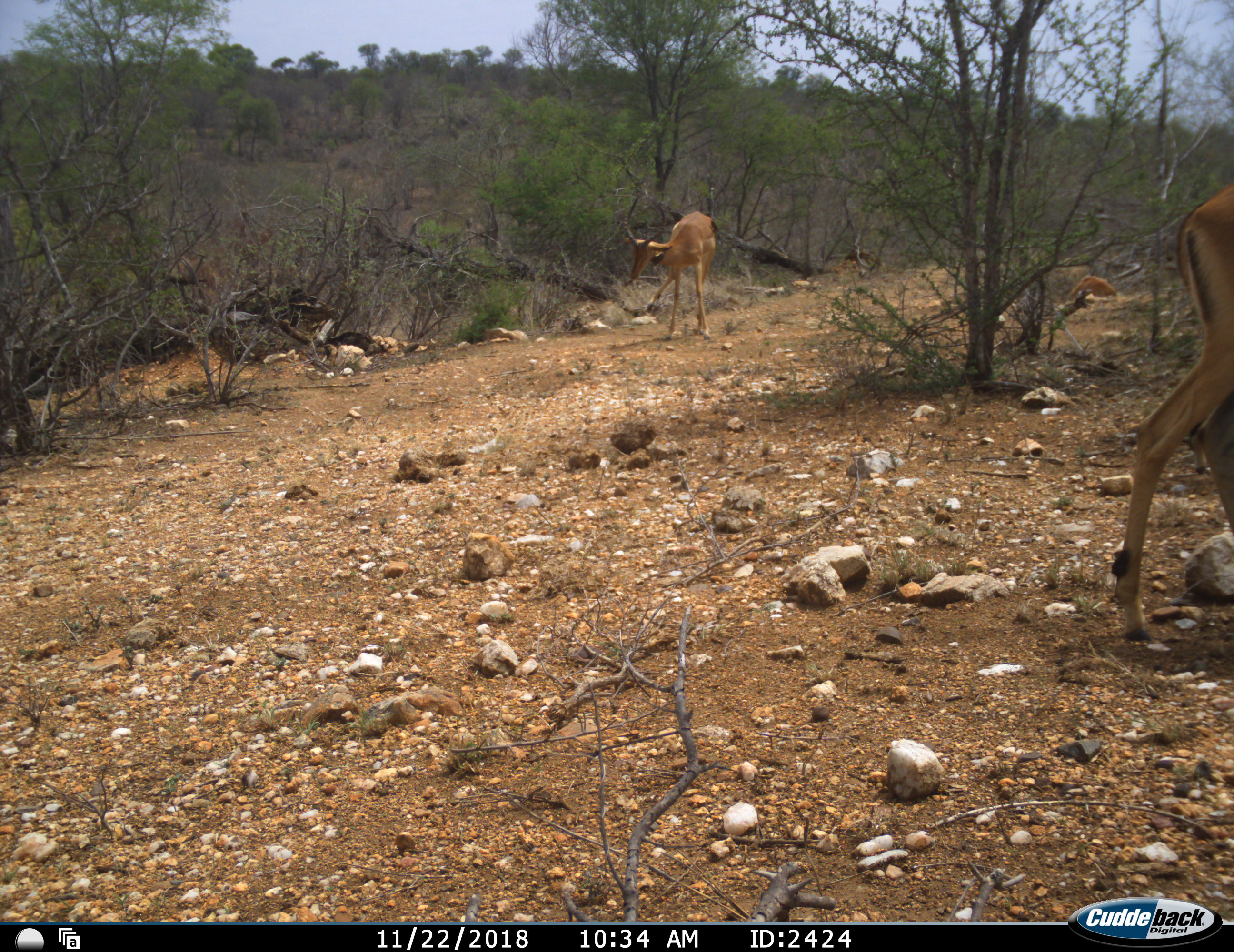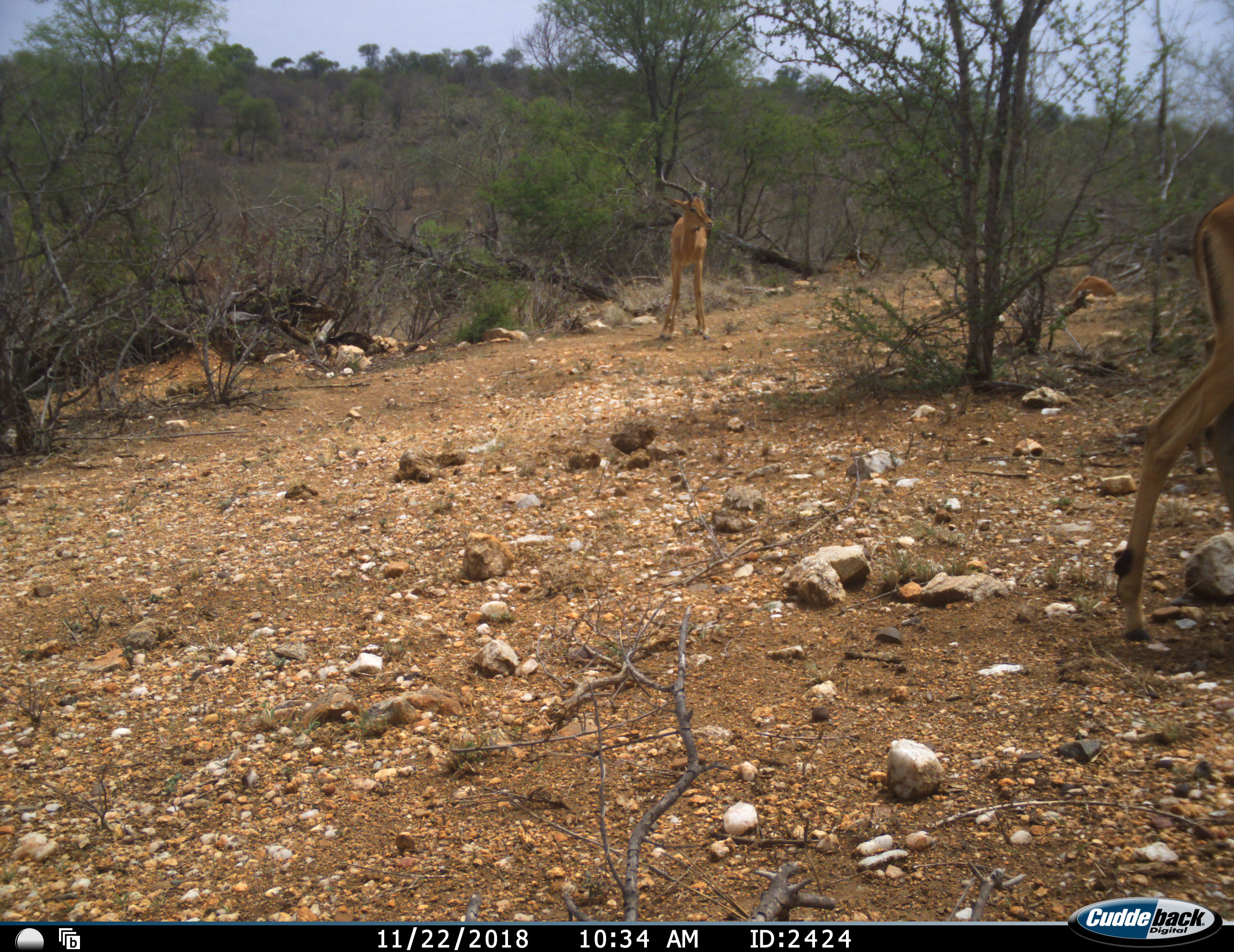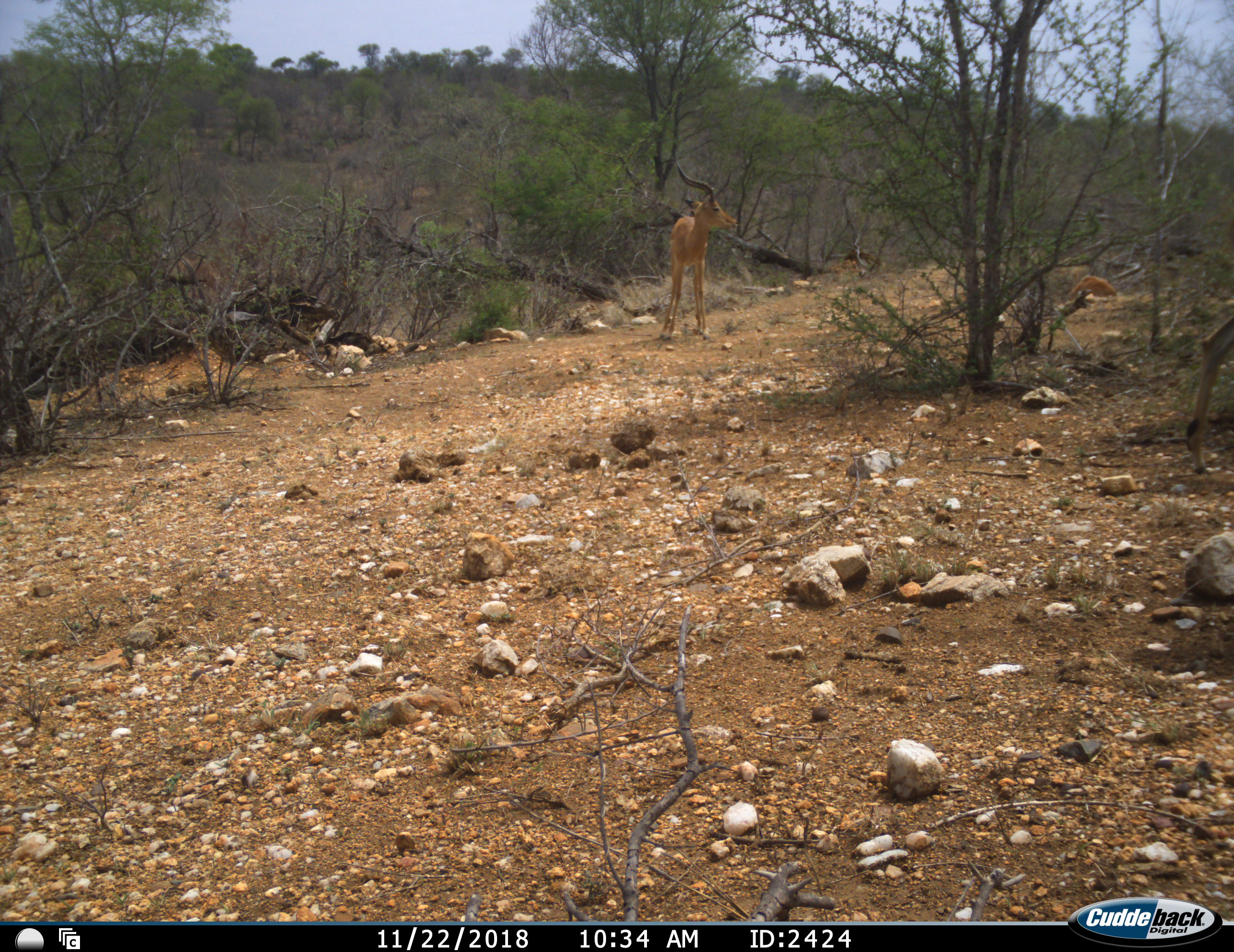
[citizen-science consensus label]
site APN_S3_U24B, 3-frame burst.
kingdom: Animalia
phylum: Chordata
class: Mammalia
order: Artiodactyla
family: Bovidae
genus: Aepyceros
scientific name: Aepyceros melampus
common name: impala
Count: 2.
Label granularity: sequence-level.